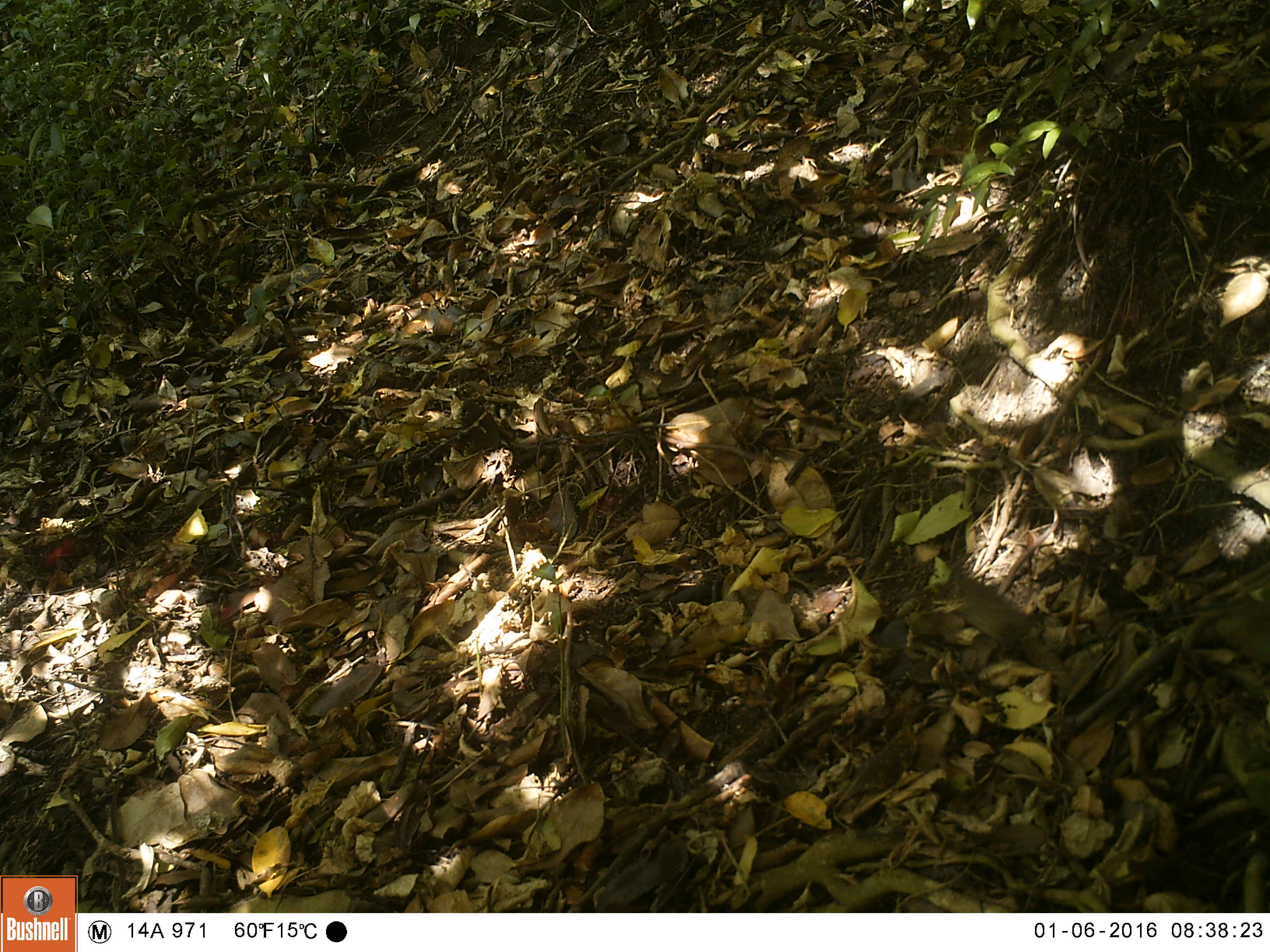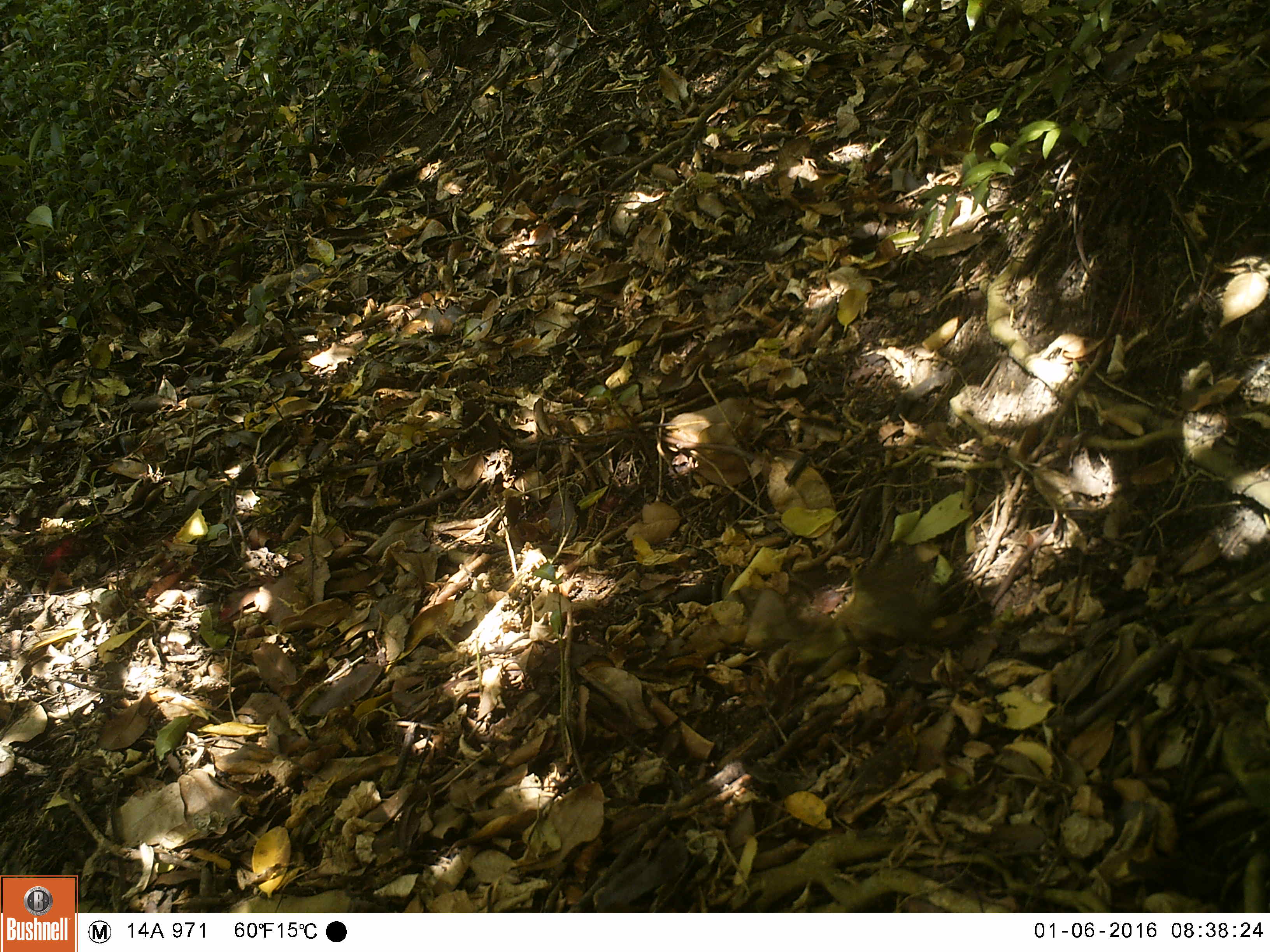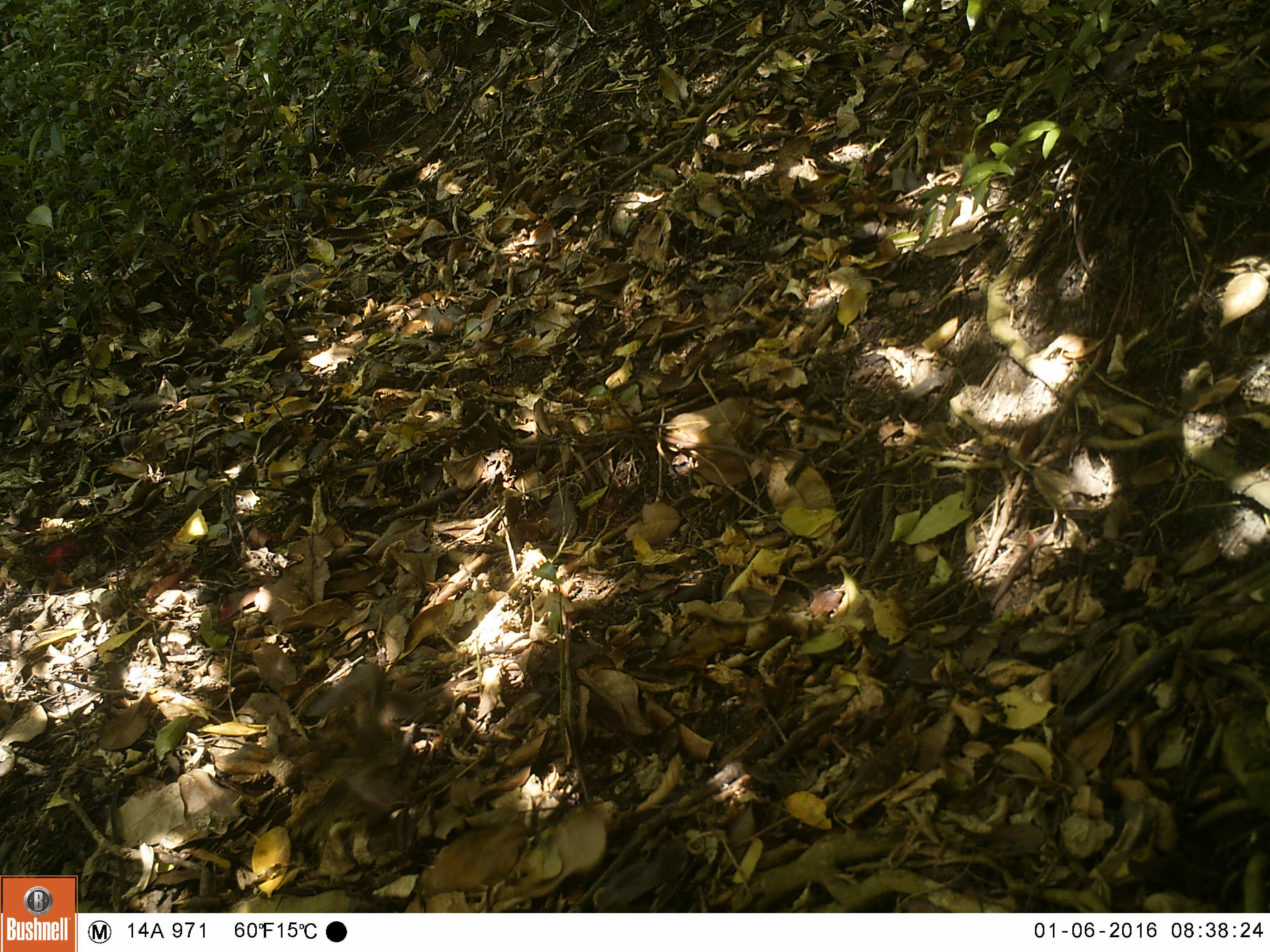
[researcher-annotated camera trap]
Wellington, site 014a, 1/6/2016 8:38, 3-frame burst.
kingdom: Animalia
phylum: Chordata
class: Aves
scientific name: Aves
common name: bird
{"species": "bird (Aves)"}